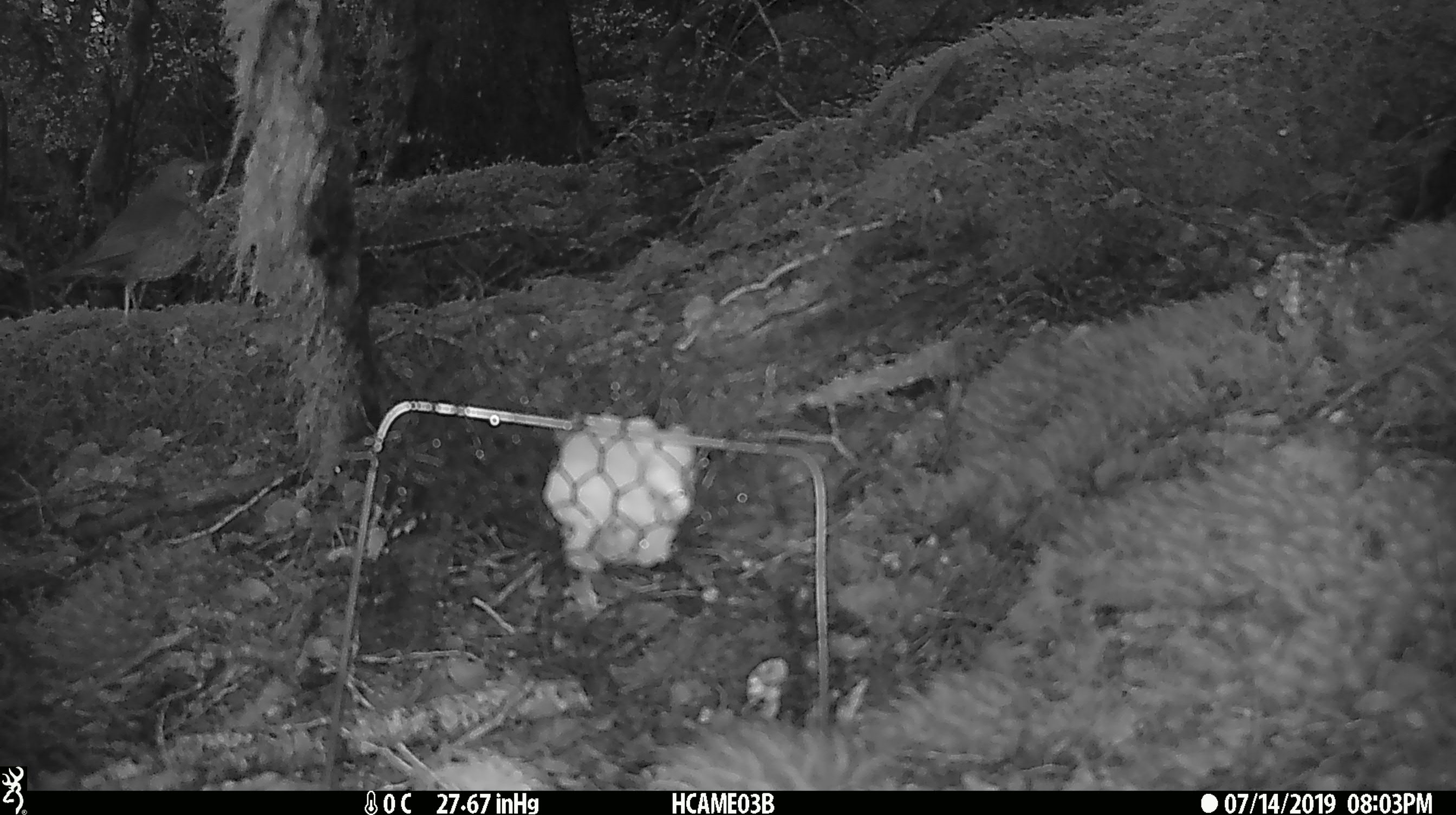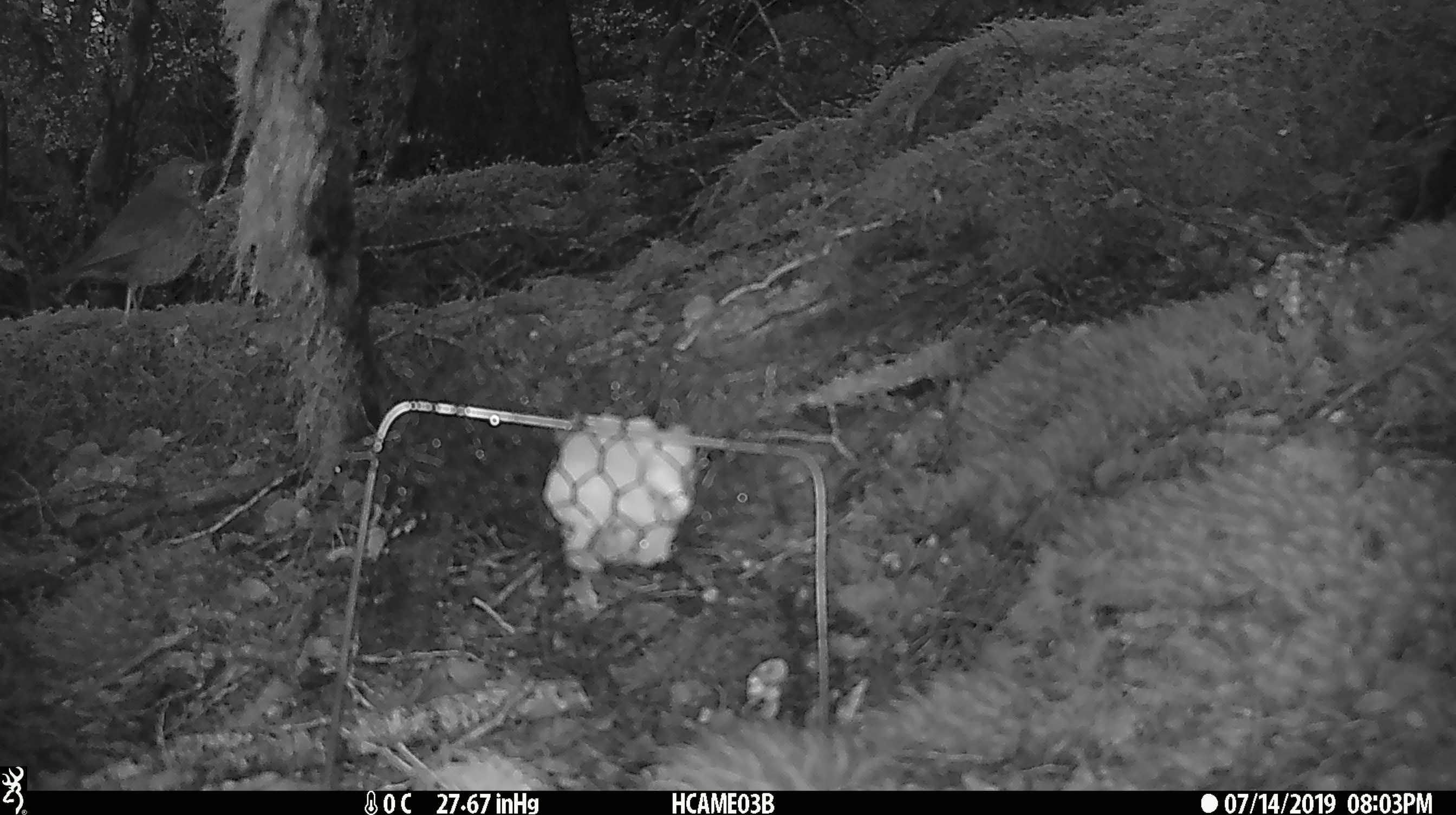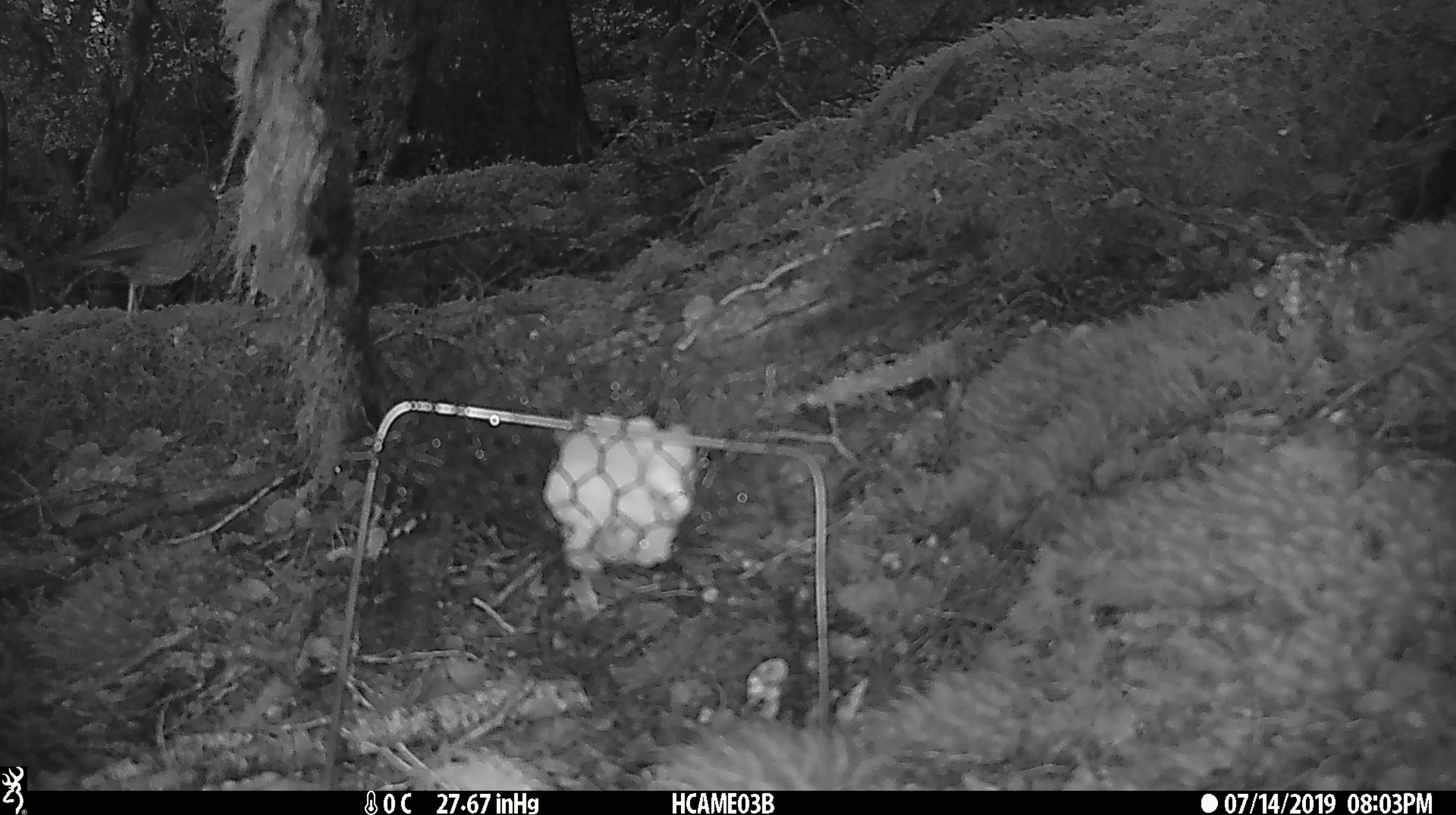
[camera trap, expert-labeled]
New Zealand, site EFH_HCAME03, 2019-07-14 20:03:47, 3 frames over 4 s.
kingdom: Animalia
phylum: Chordata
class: Aves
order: Passeriformes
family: Turdidae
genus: Turdus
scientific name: Turdus philomelos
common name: song thrush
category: thrush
Thrush (song thrush) (Turdus philomelos).